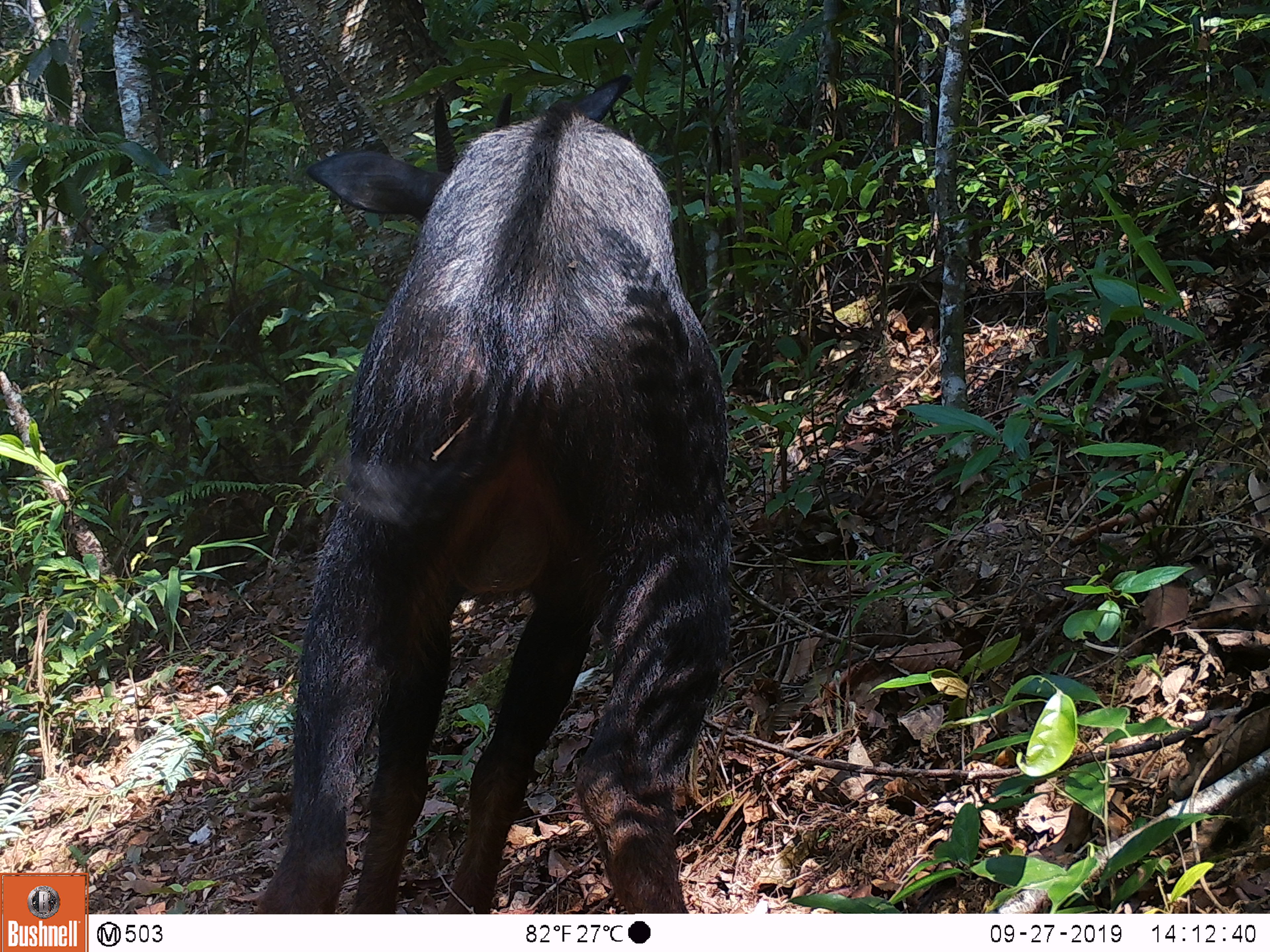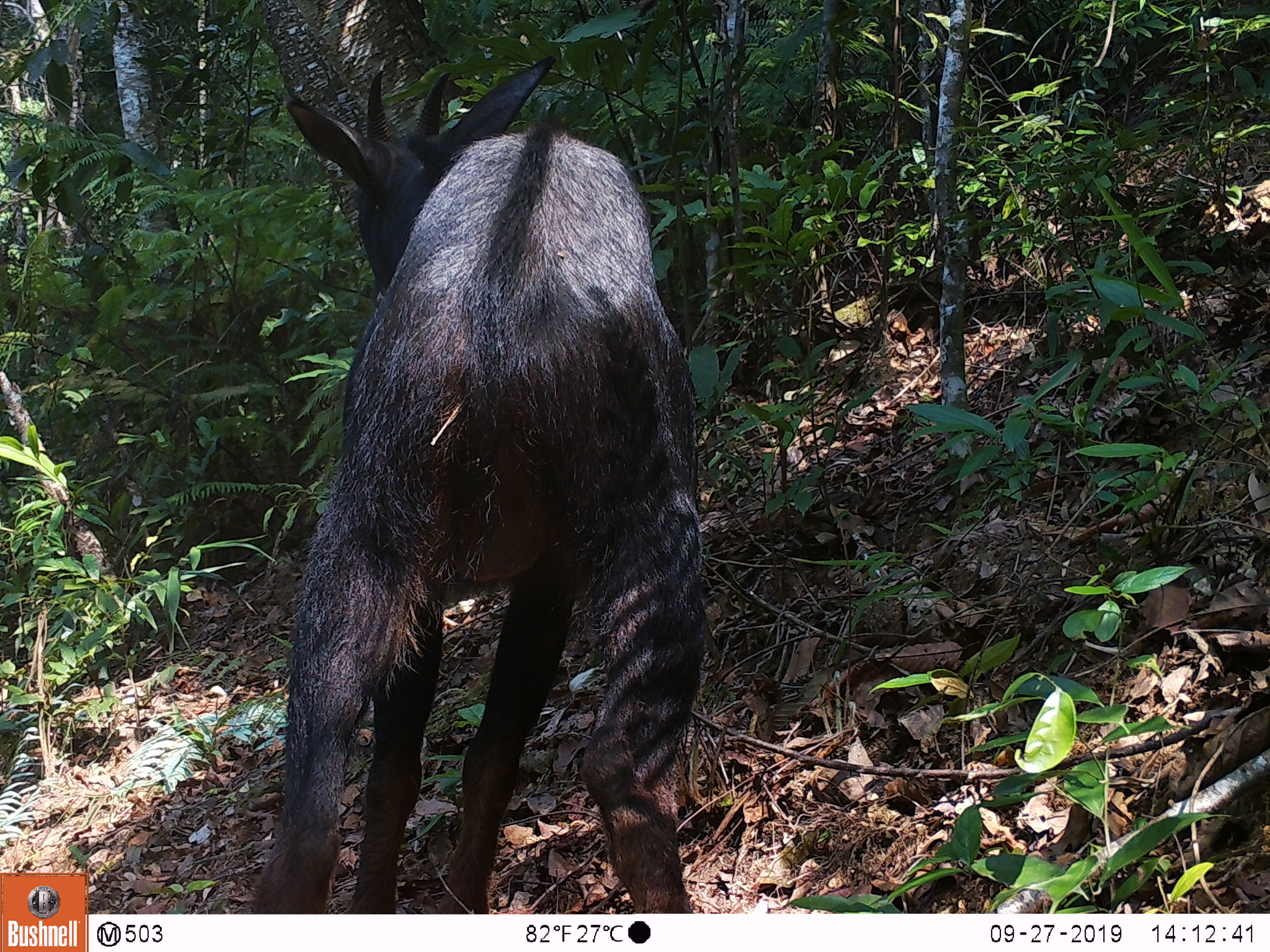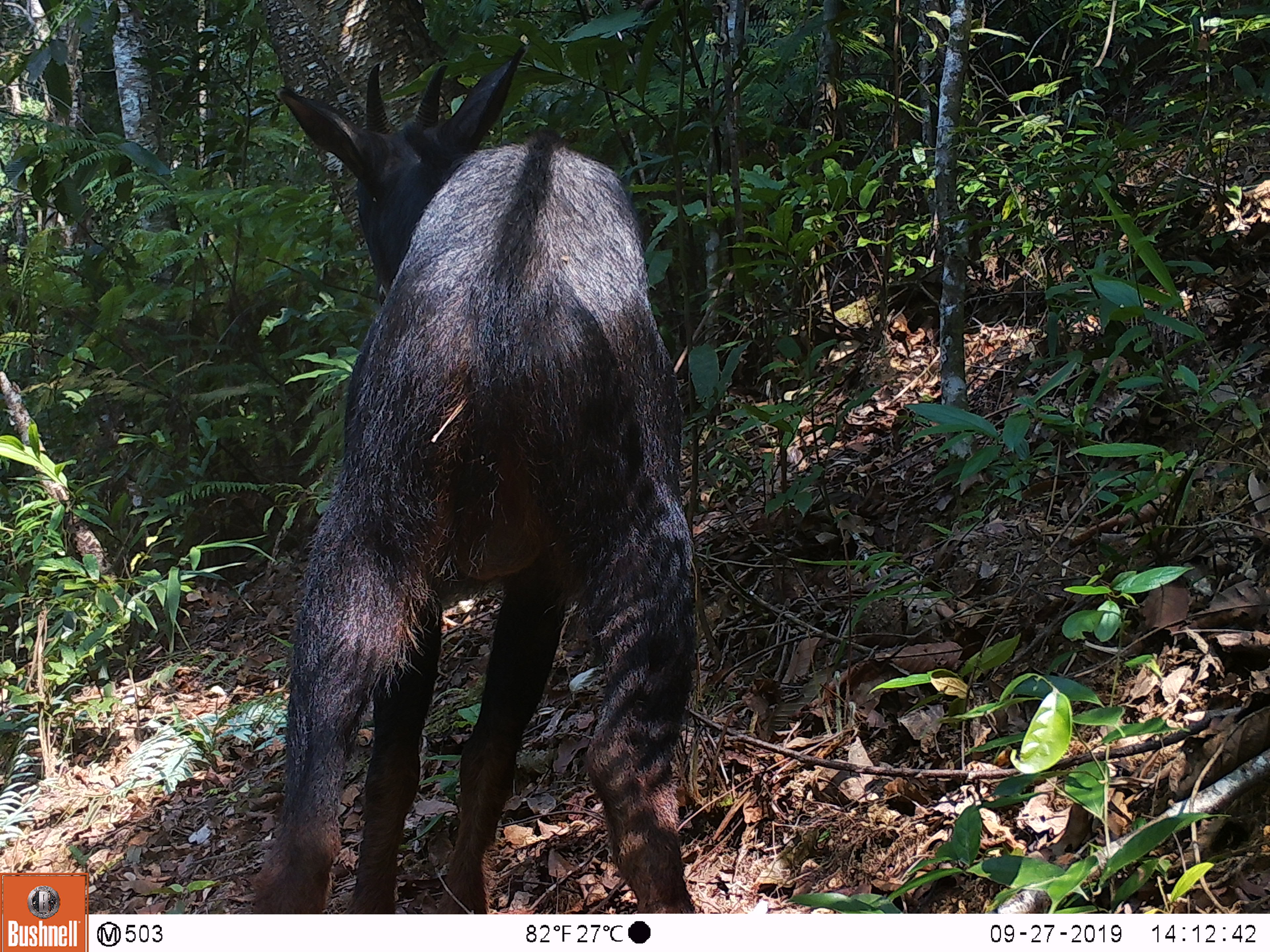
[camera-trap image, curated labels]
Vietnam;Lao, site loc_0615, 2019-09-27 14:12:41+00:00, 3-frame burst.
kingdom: Animalia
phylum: Chordata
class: Mammalia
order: Artiodactyla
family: Bovidae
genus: Capricornis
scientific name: Capricornis sumatraensis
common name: chinese serow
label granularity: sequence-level